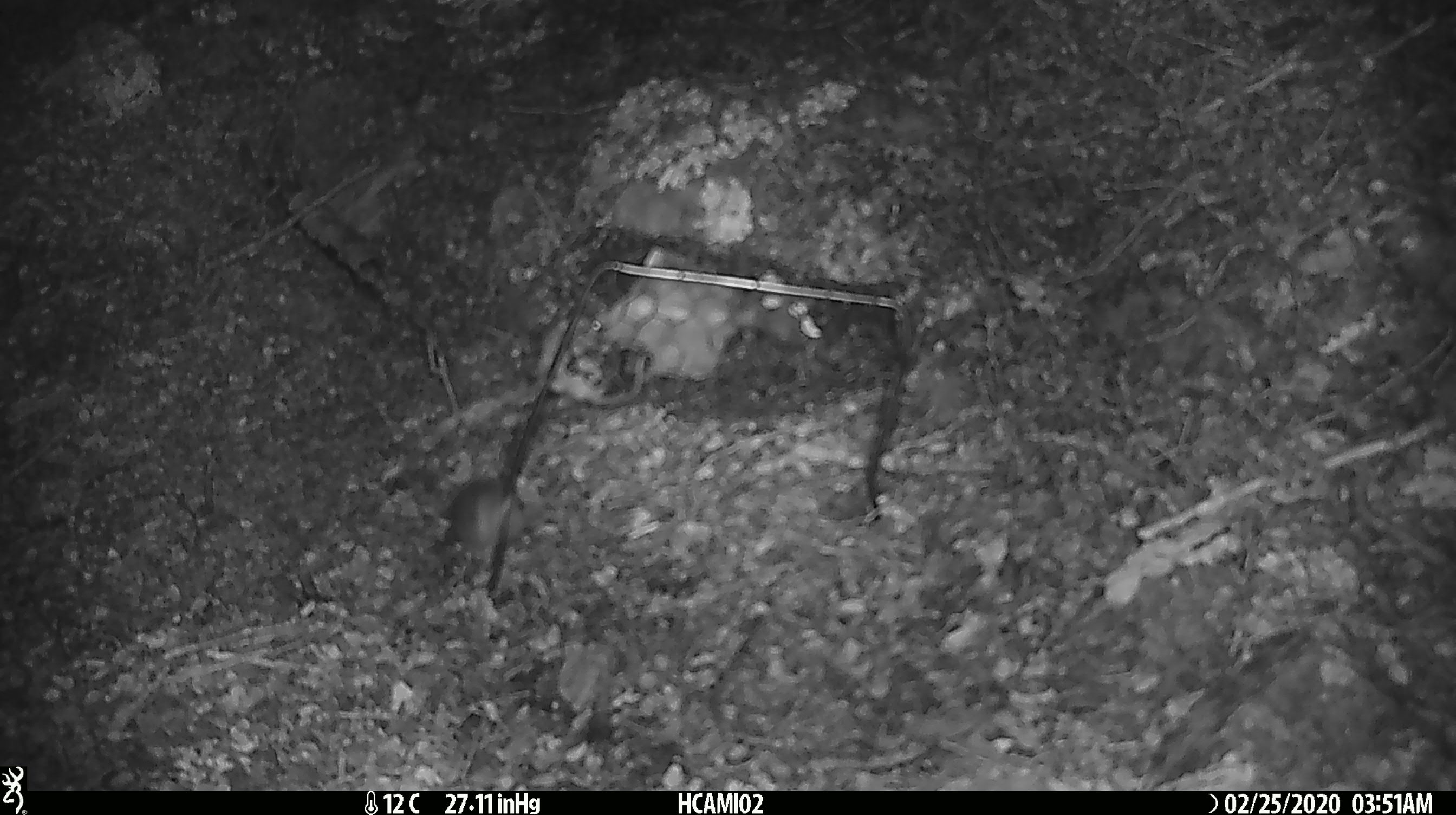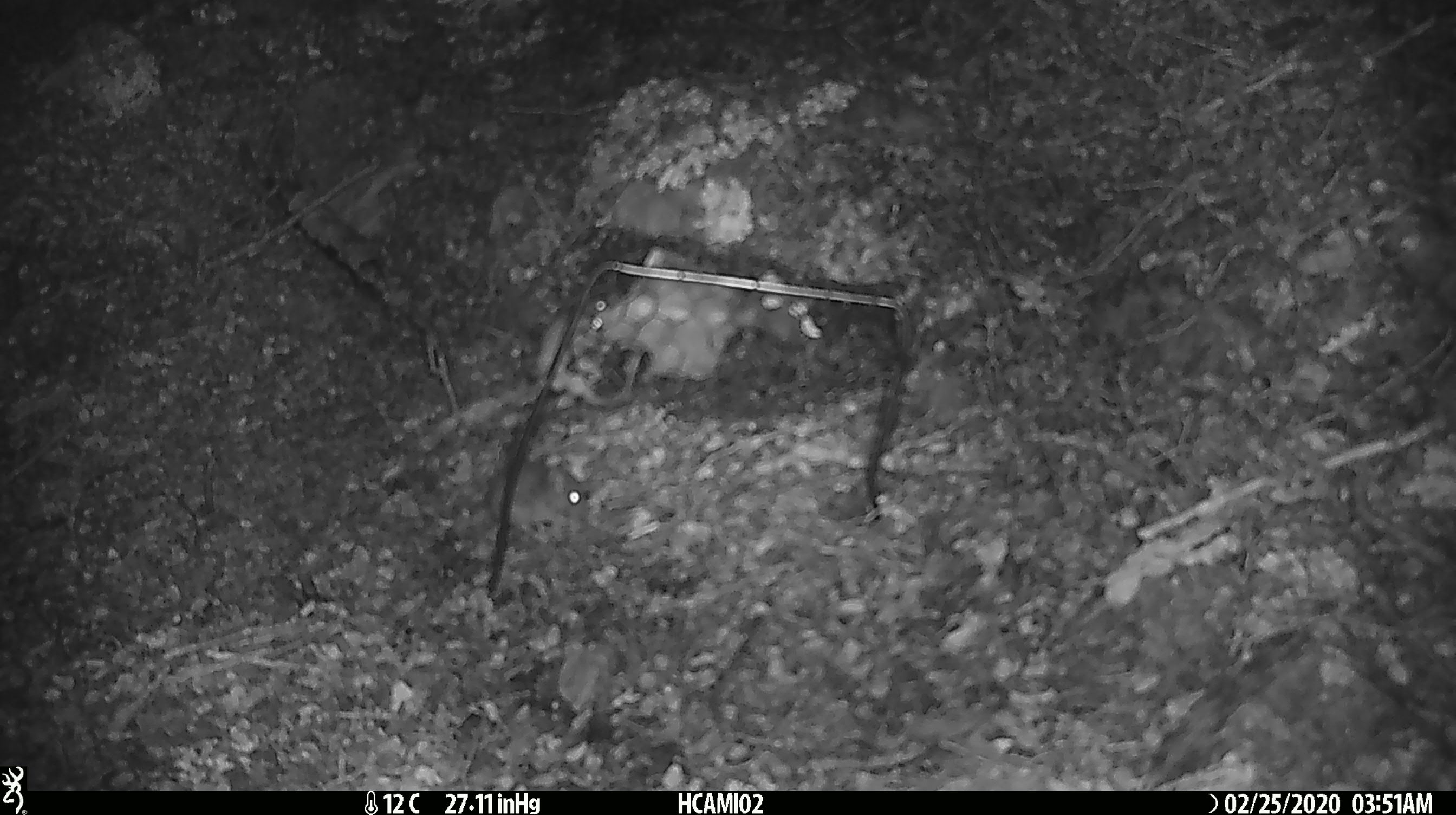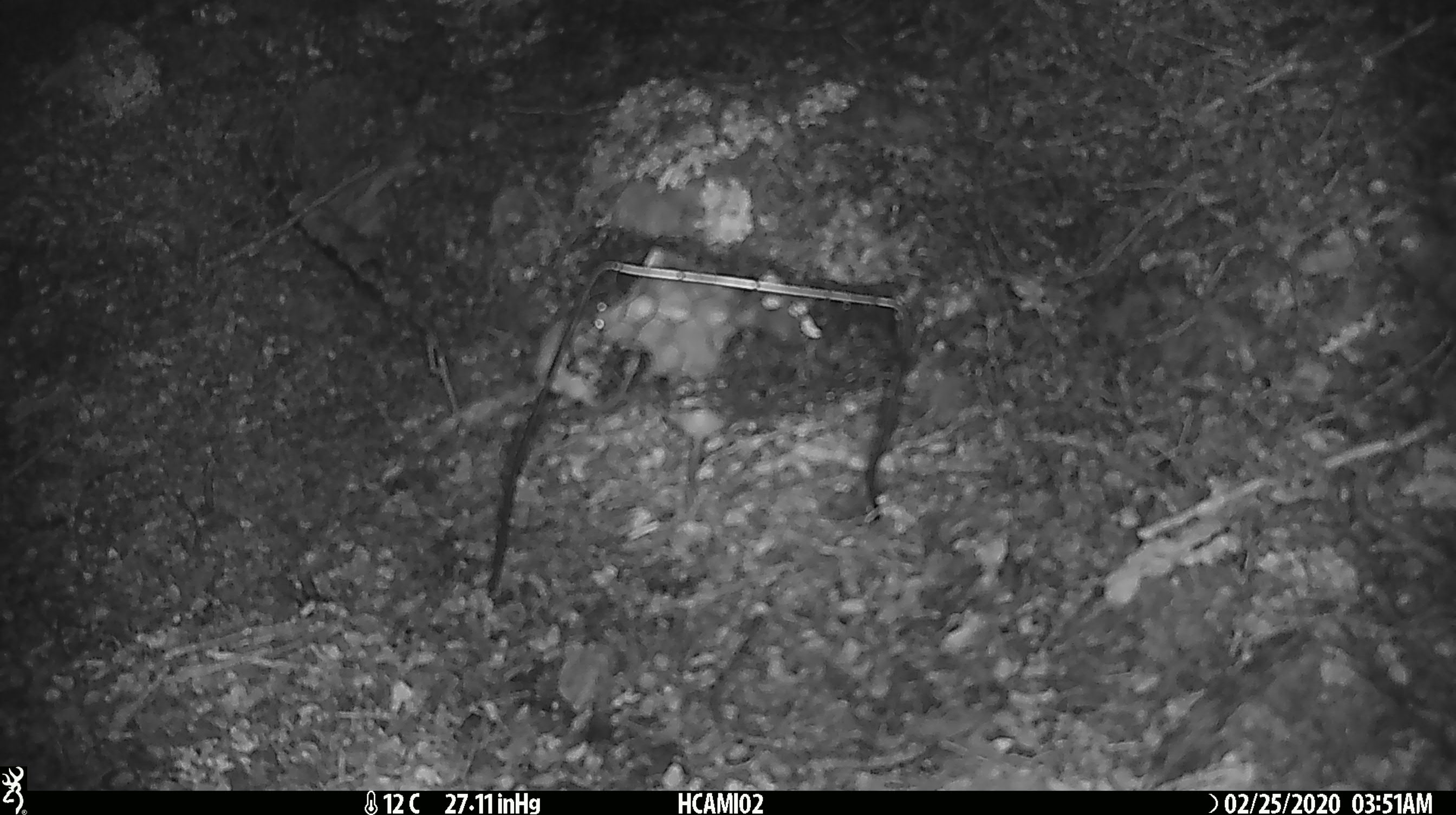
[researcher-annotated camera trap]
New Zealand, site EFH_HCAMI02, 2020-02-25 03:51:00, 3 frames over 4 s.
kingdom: Animalia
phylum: Chordata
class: Mammalia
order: Rodentia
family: Muridae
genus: Mus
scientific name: Mus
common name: mouse